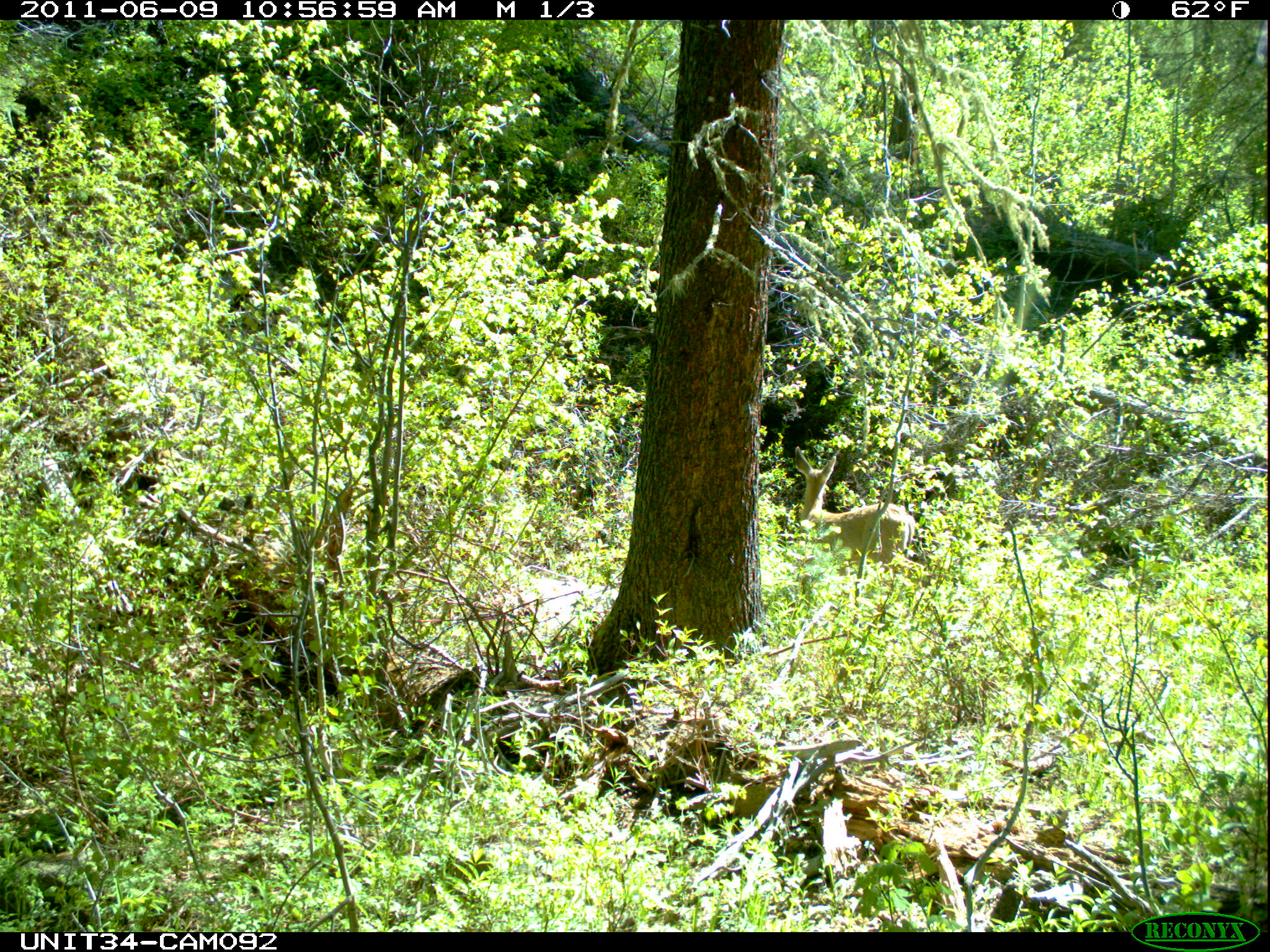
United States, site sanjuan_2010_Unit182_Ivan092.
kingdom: Animalia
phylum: Chordata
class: Mammalia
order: Artiodactyla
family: Cervidae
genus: Odocoileus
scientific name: Odocoileus hemionus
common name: mule deer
Odocoileus hemionus (mule deer).